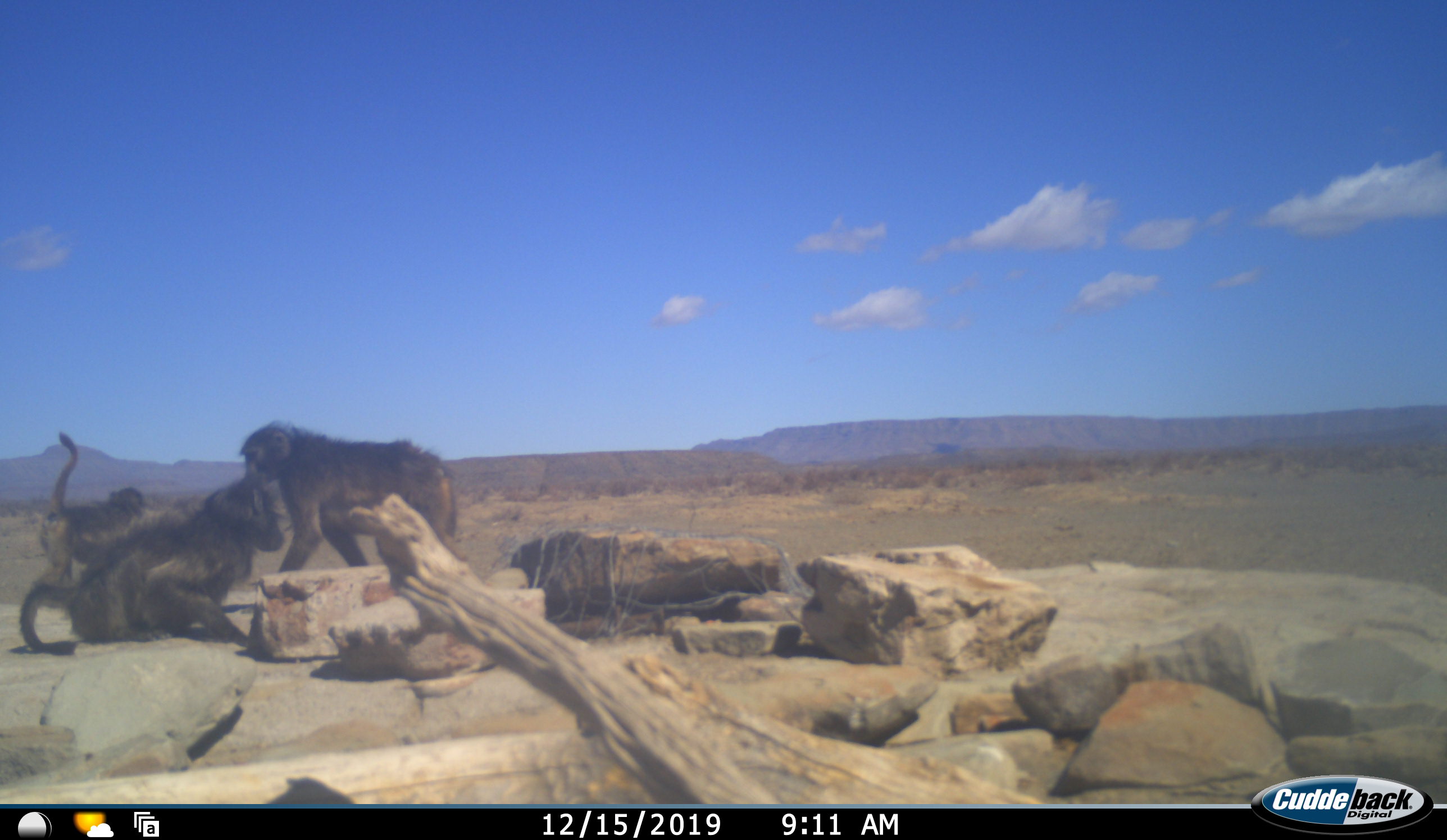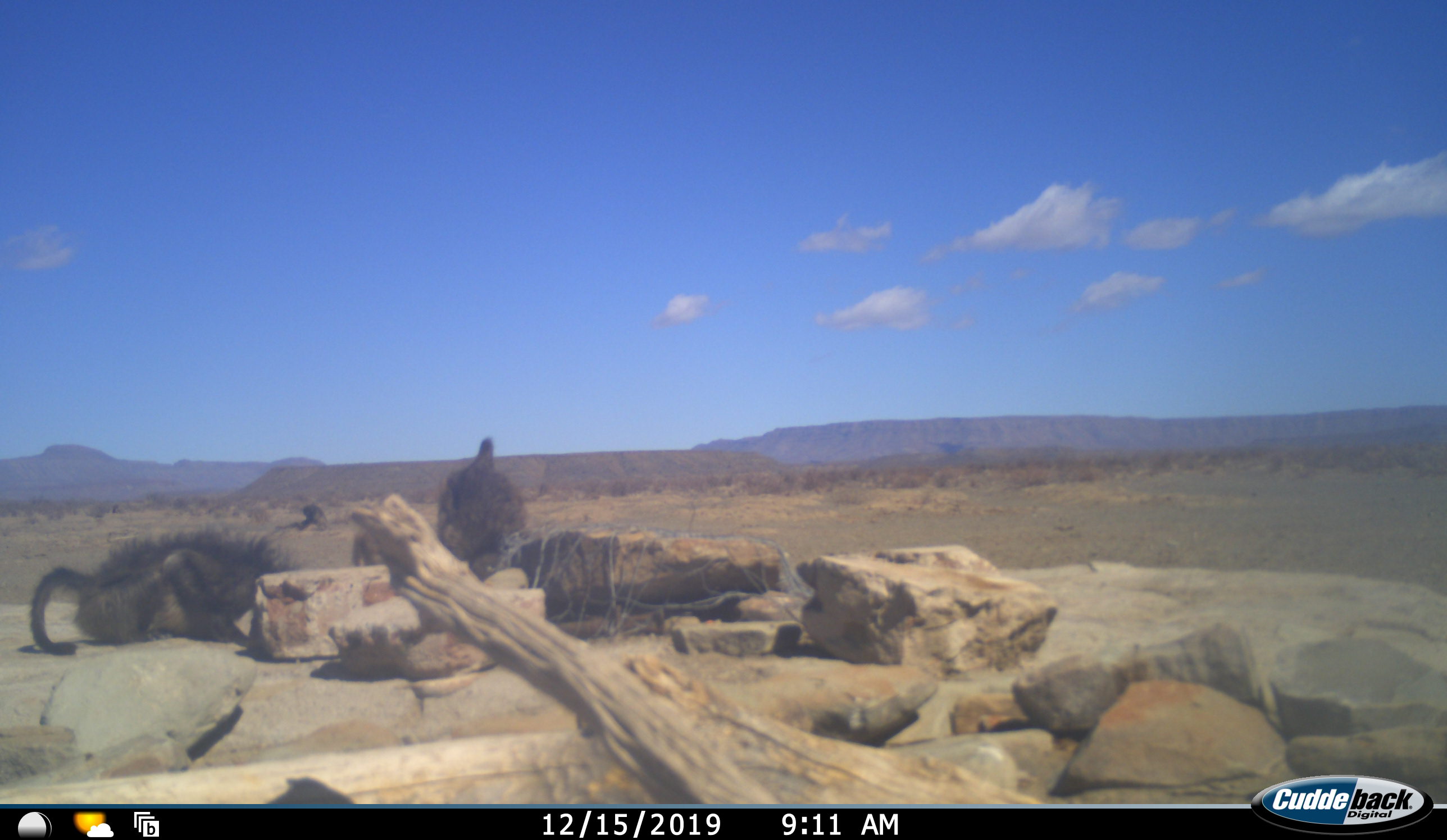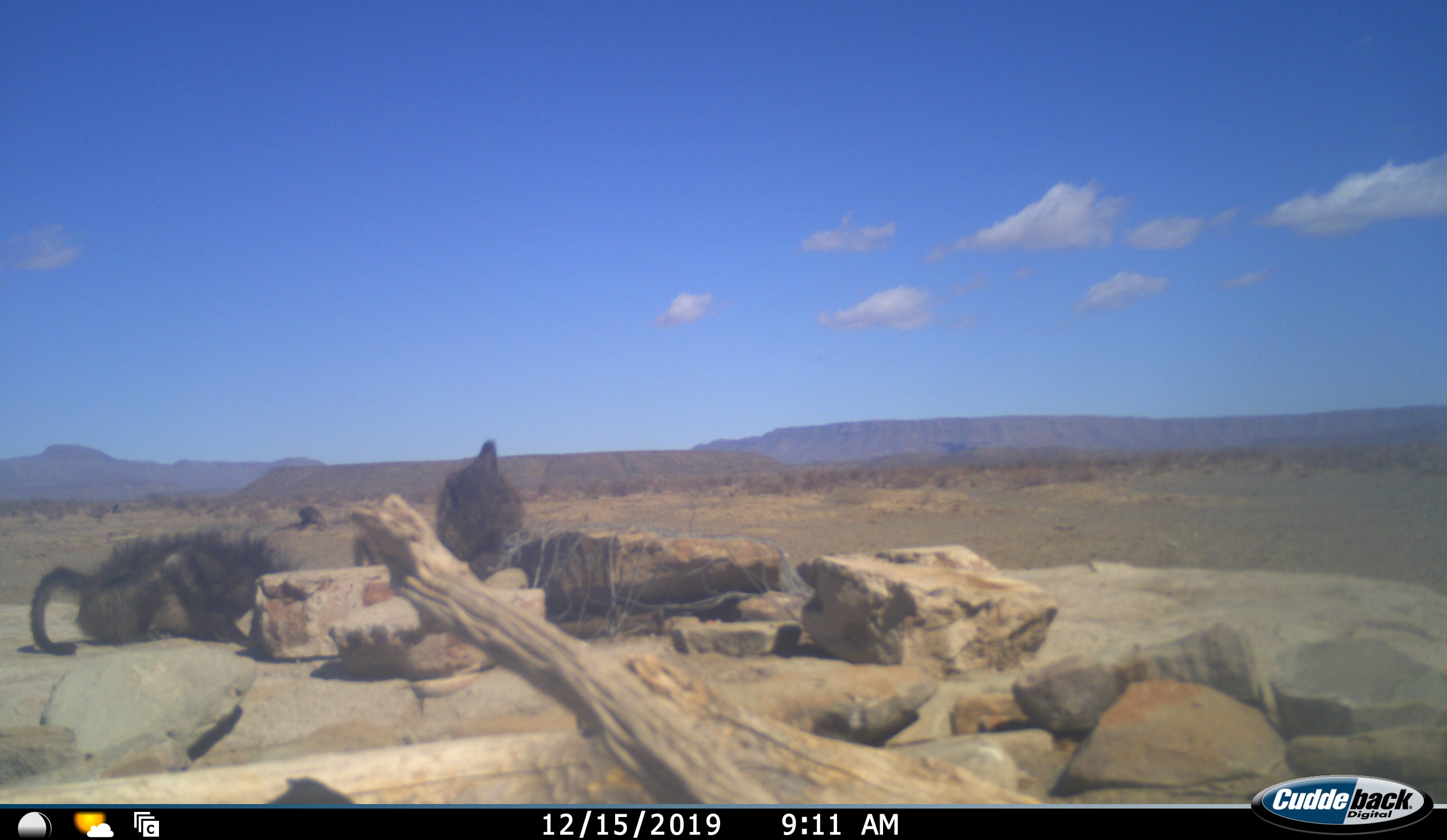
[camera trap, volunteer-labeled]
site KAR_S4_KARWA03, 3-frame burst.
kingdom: Animalia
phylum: Chordata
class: Mammalia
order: Primates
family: Cercopithecidae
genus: Papio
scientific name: Papio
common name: baboon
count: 4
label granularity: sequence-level